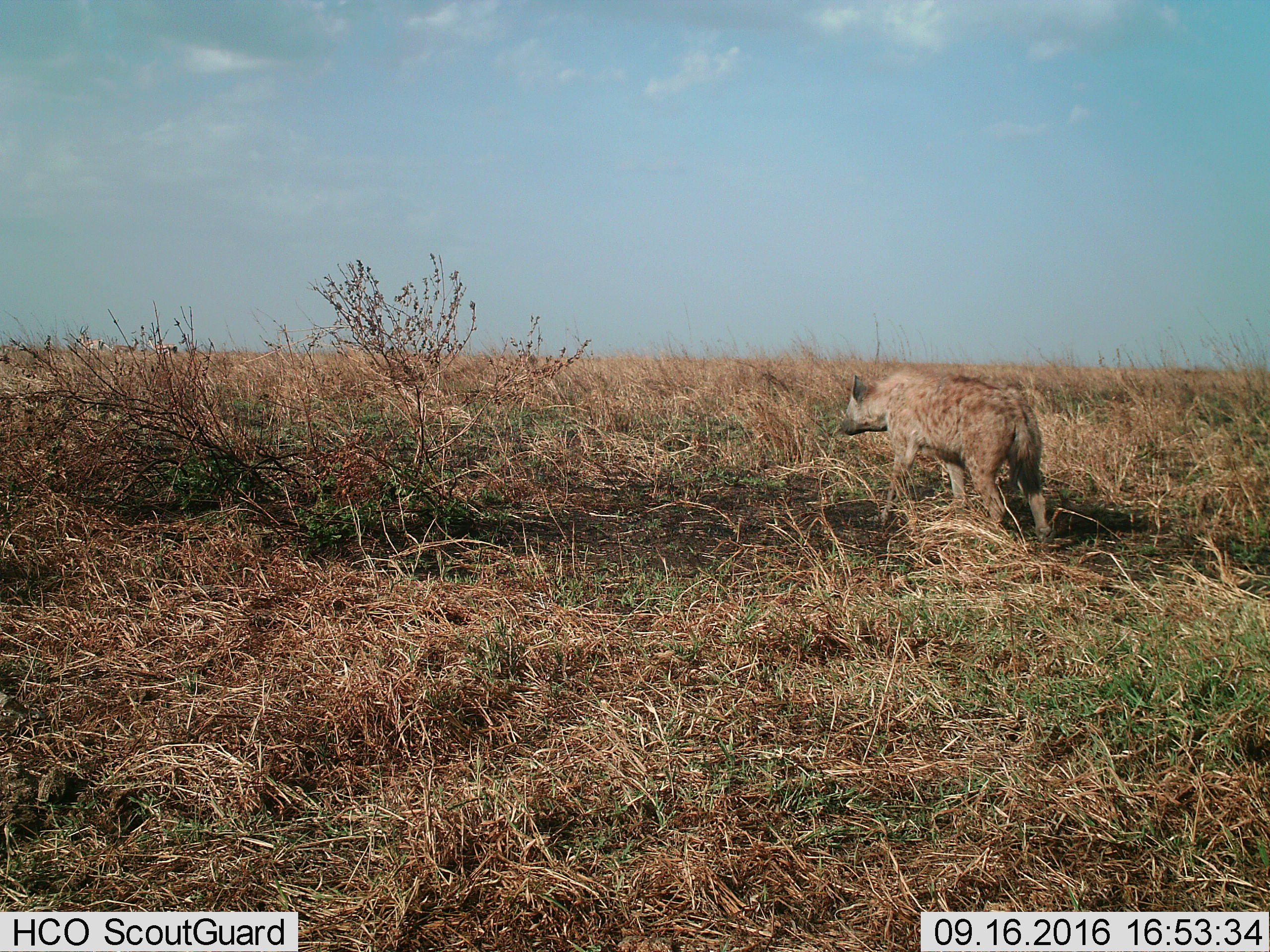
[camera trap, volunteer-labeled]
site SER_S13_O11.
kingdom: Animalia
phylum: Chordata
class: Mammalia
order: Carnivora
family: Hyaenidae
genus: Crocuta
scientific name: Crocuta crocuta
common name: spotted hyena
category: hyenaspotted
Hyenaspotted (spotted hyena) (Crocuta crocuta), count 1. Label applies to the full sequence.